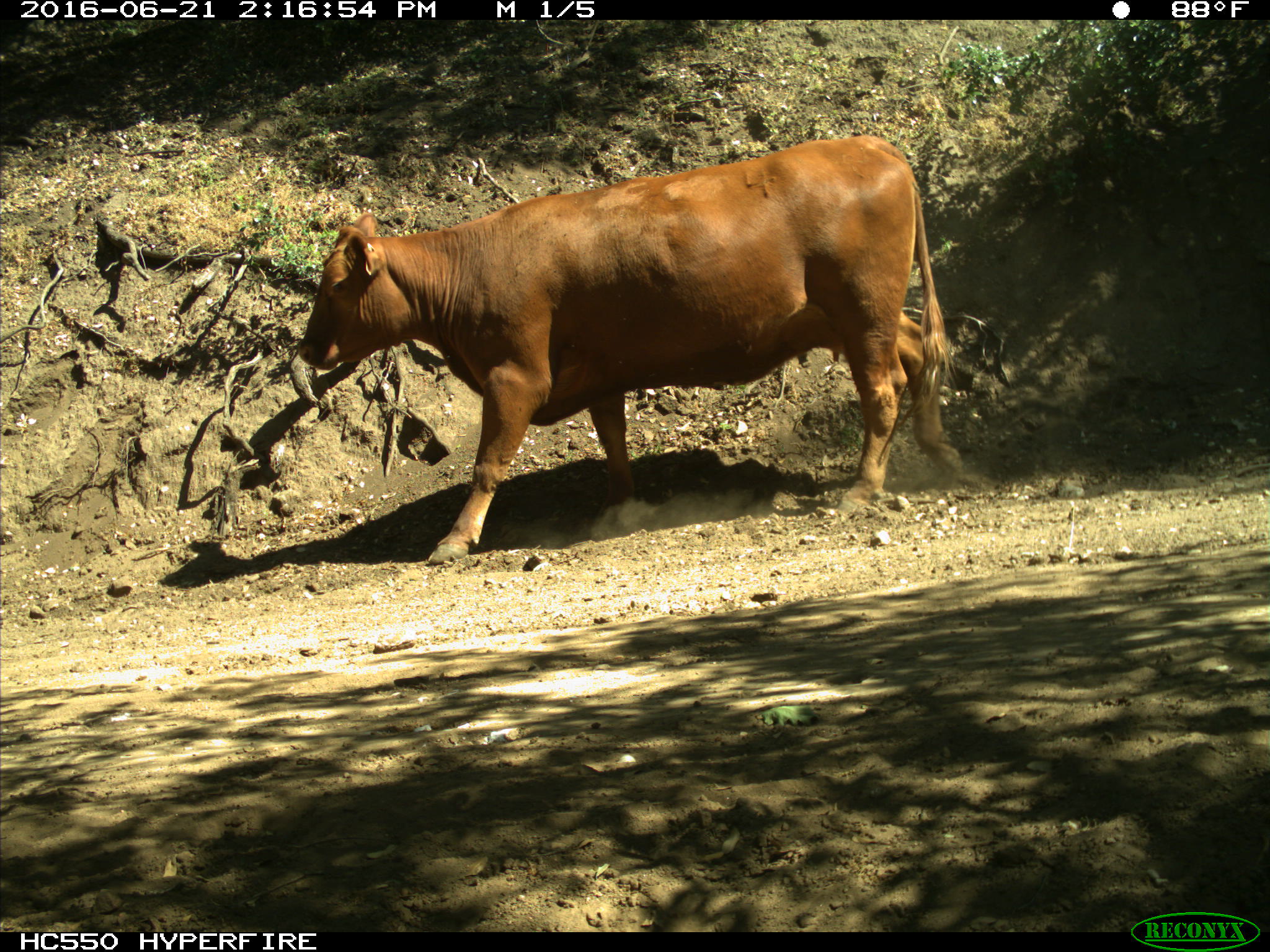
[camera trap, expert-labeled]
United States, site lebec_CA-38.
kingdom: Animalia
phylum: Chordata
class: Mammalia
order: Artiodactyla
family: Bovidae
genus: Bos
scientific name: Bos taurus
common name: domestic cow